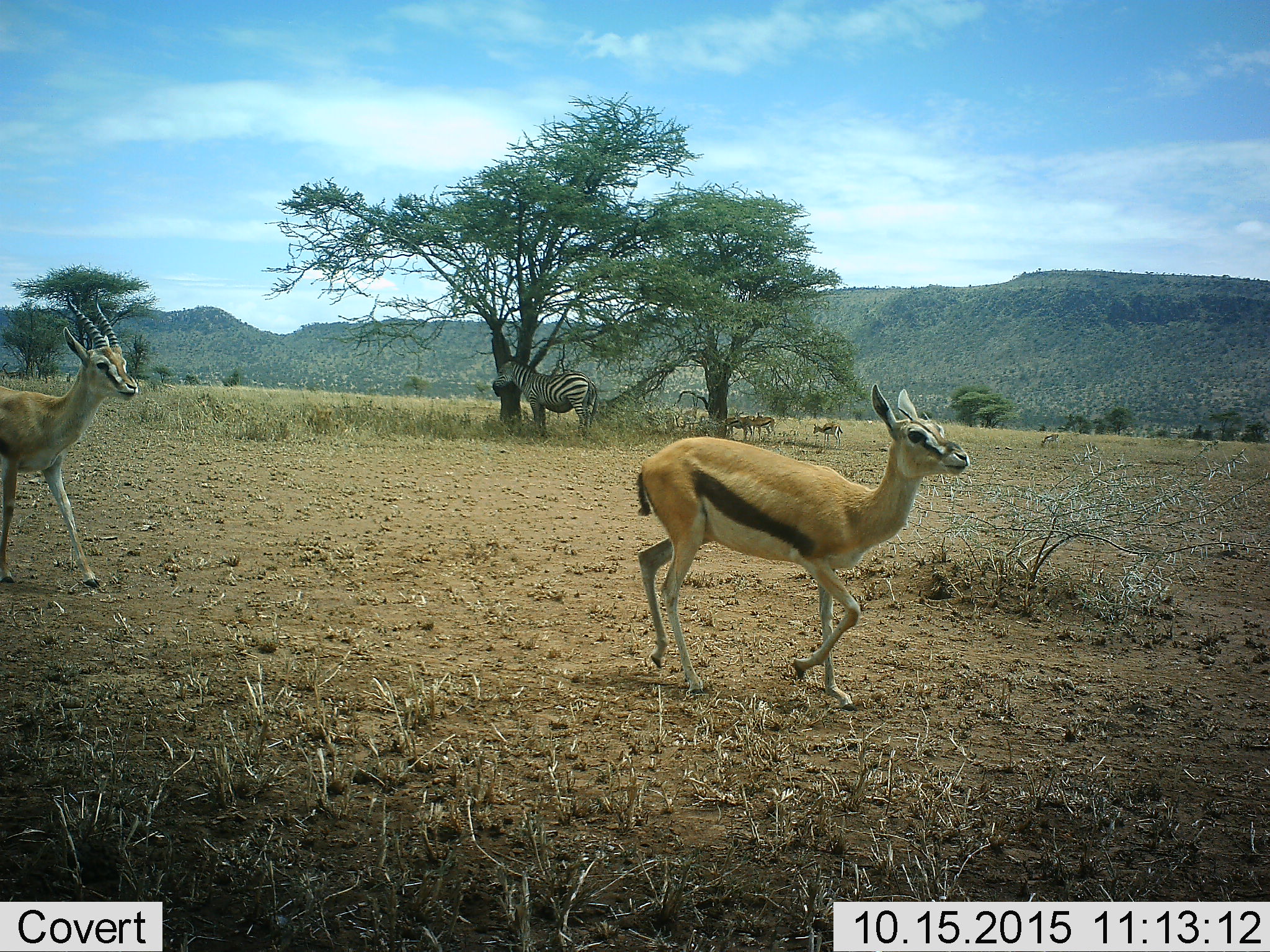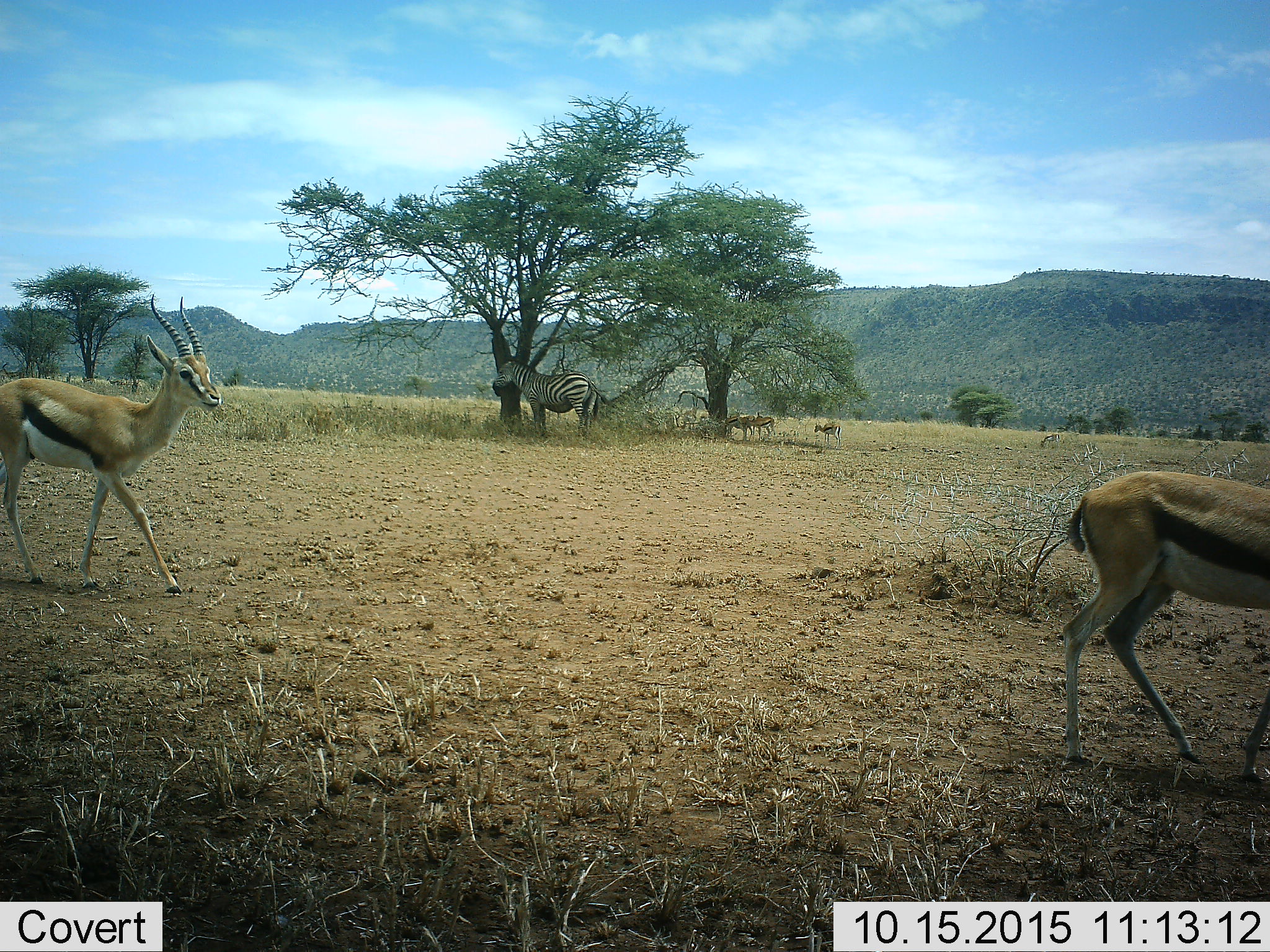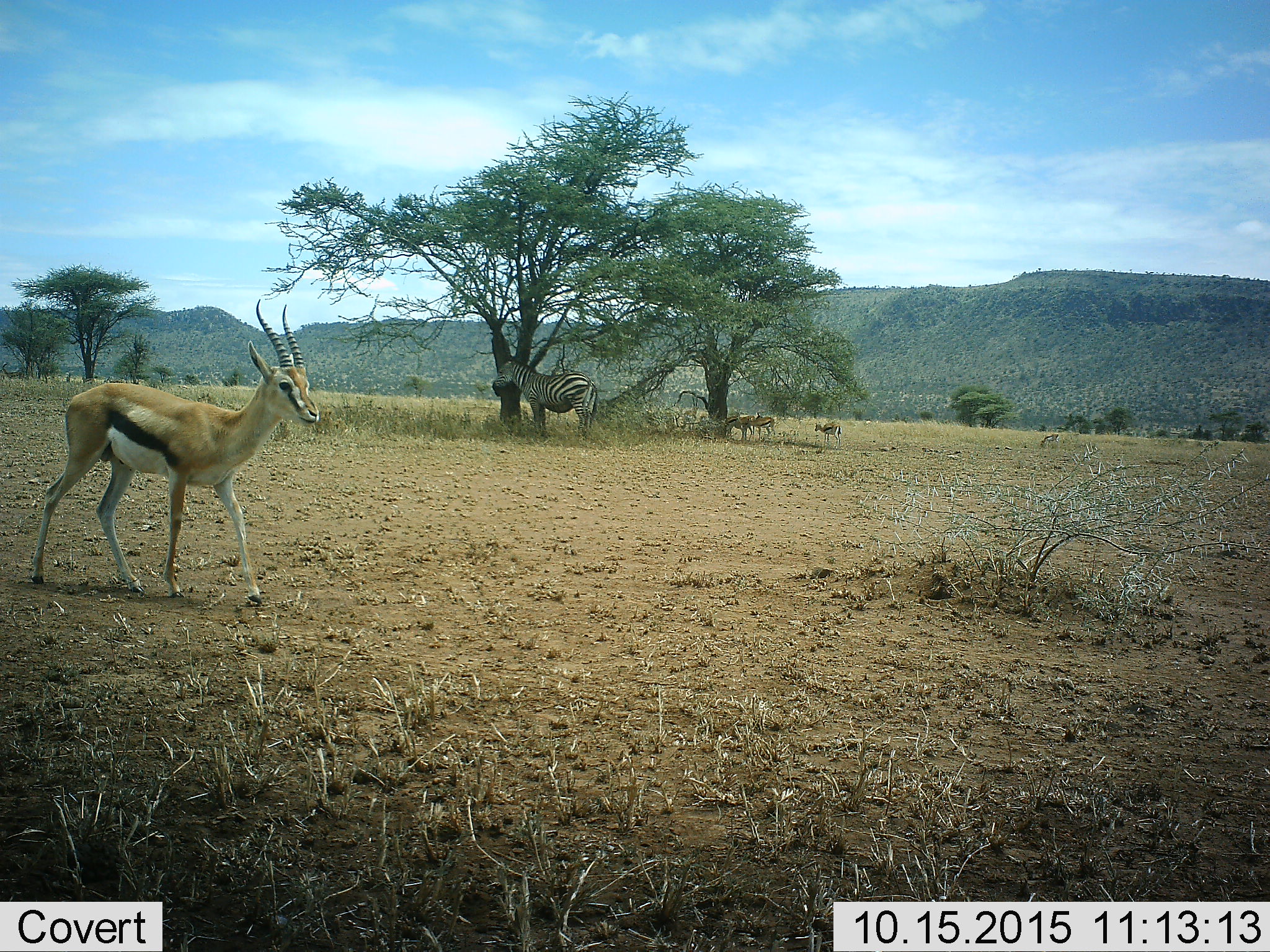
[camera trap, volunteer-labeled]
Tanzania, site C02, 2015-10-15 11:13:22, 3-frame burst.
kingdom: Animalia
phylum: Chordata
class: Mammalia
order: Artiodactyla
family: Bovidae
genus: Eudorcas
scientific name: Eudorcas thomsonii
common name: thomson's gazelle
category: gazellethomsons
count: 6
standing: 55%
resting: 10%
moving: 95%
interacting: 10%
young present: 25%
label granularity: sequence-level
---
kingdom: Animalia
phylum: Chordata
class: Mammalia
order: Perissodactyla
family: Equidae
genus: Equus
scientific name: Equus quagga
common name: plains zebra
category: zebra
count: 1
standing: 94%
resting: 0%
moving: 0%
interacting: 0%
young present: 0%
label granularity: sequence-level